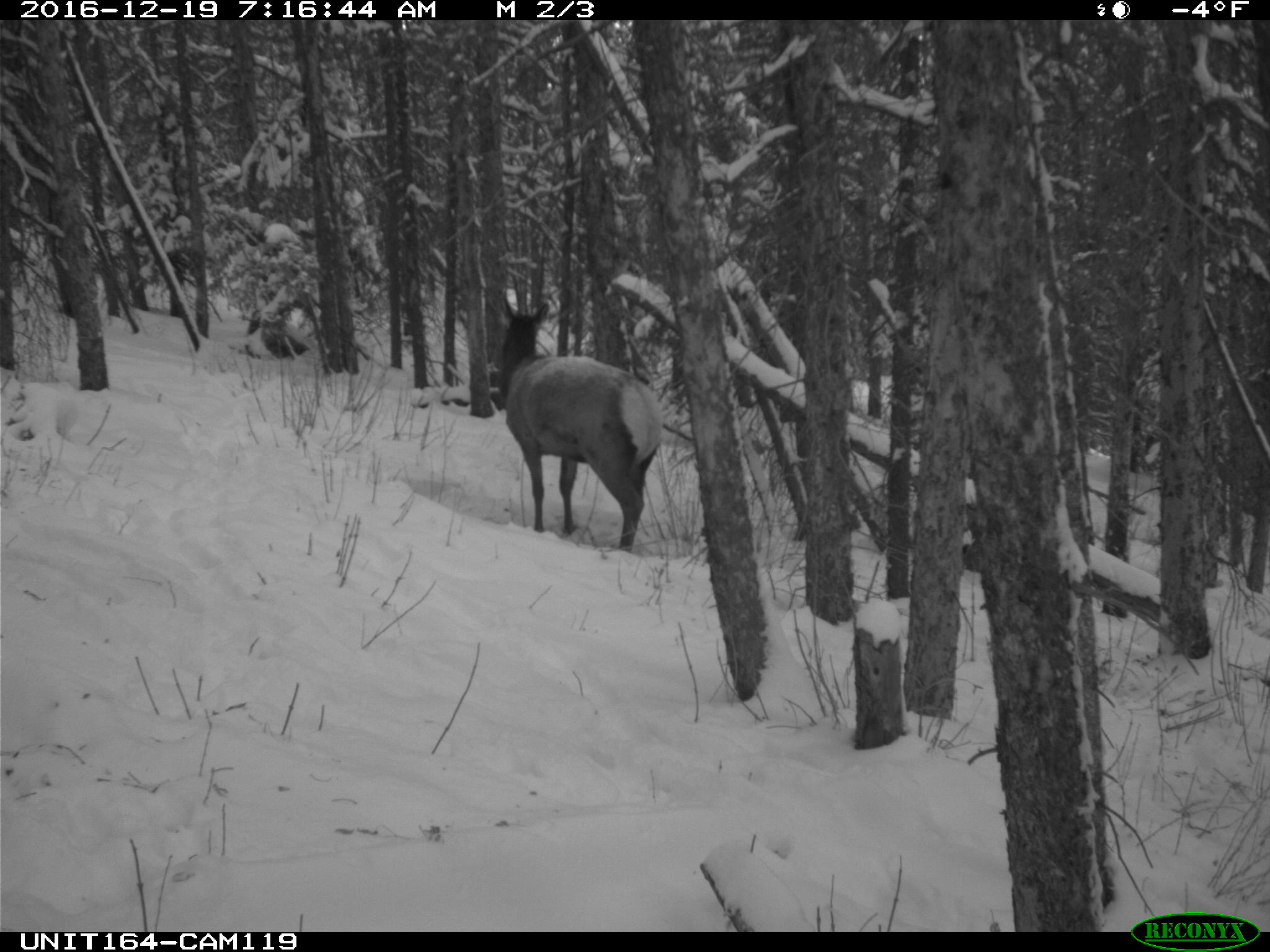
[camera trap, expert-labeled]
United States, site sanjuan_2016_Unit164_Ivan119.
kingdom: Animalia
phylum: Chordata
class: Mammalia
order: Artiodactyla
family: Cervidae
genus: Cervus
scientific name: Cervus elaphus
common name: red deer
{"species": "Cervus elaphus (red deer)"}